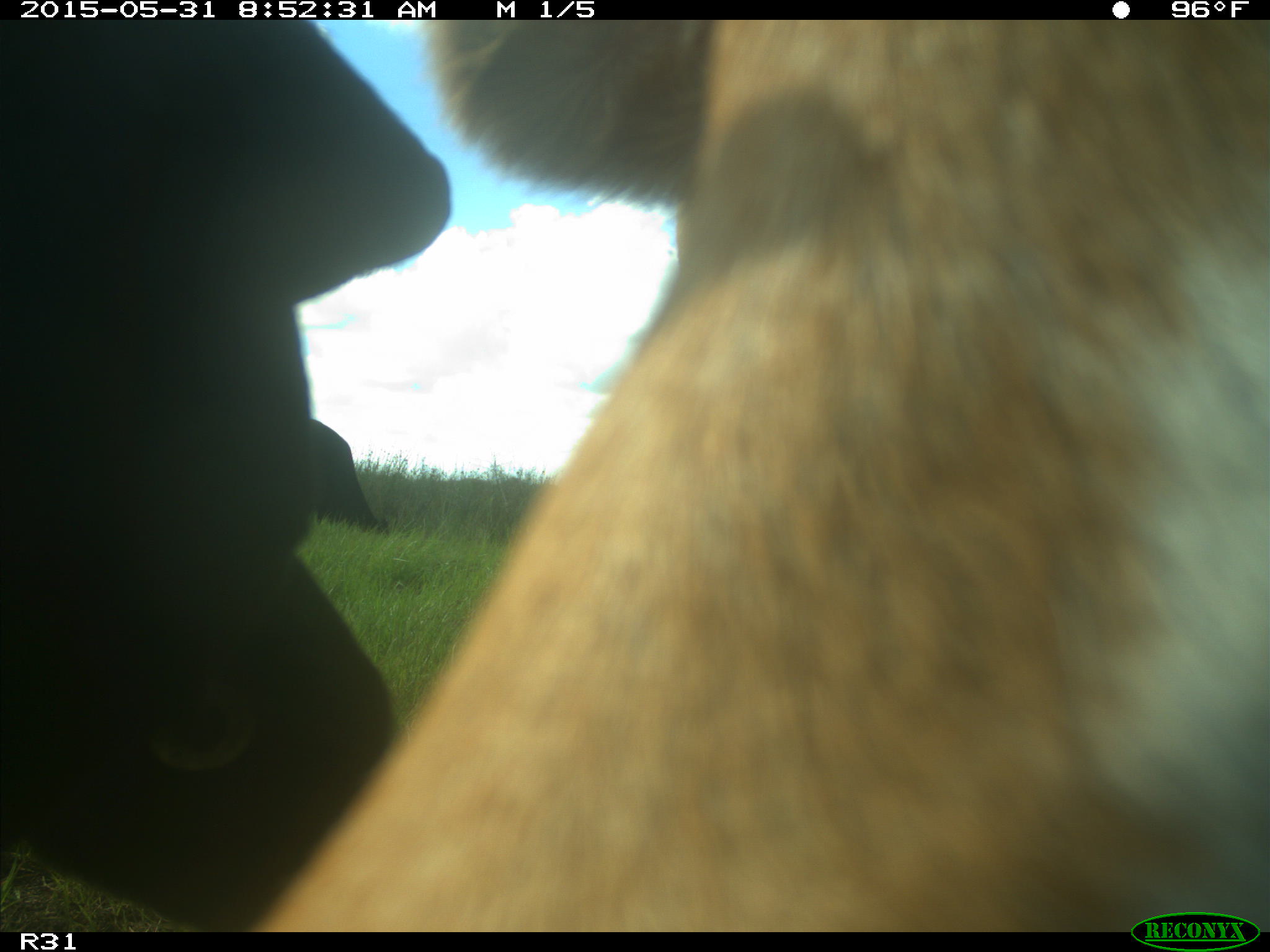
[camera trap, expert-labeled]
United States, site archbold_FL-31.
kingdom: Animalia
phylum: Chordata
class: Mammalia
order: Artiodactyla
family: Bovidae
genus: Bos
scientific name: Bos taurus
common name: domestic cow